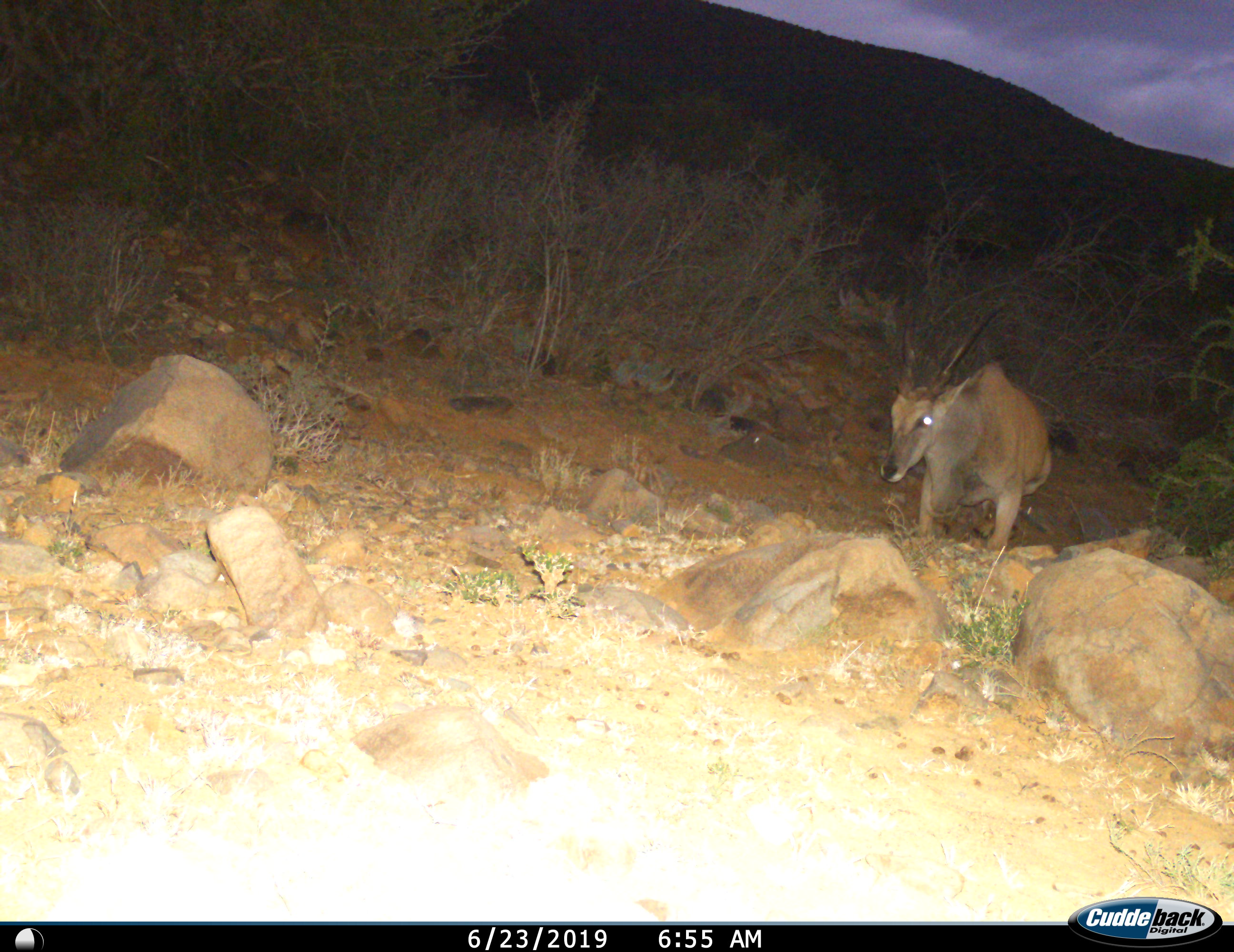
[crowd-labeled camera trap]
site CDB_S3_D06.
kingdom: Animalia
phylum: Chordata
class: Mammalia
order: Artiodactyla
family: Bovidae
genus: Tragelaphus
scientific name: Tragelaphus oryx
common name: eland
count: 1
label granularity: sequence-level